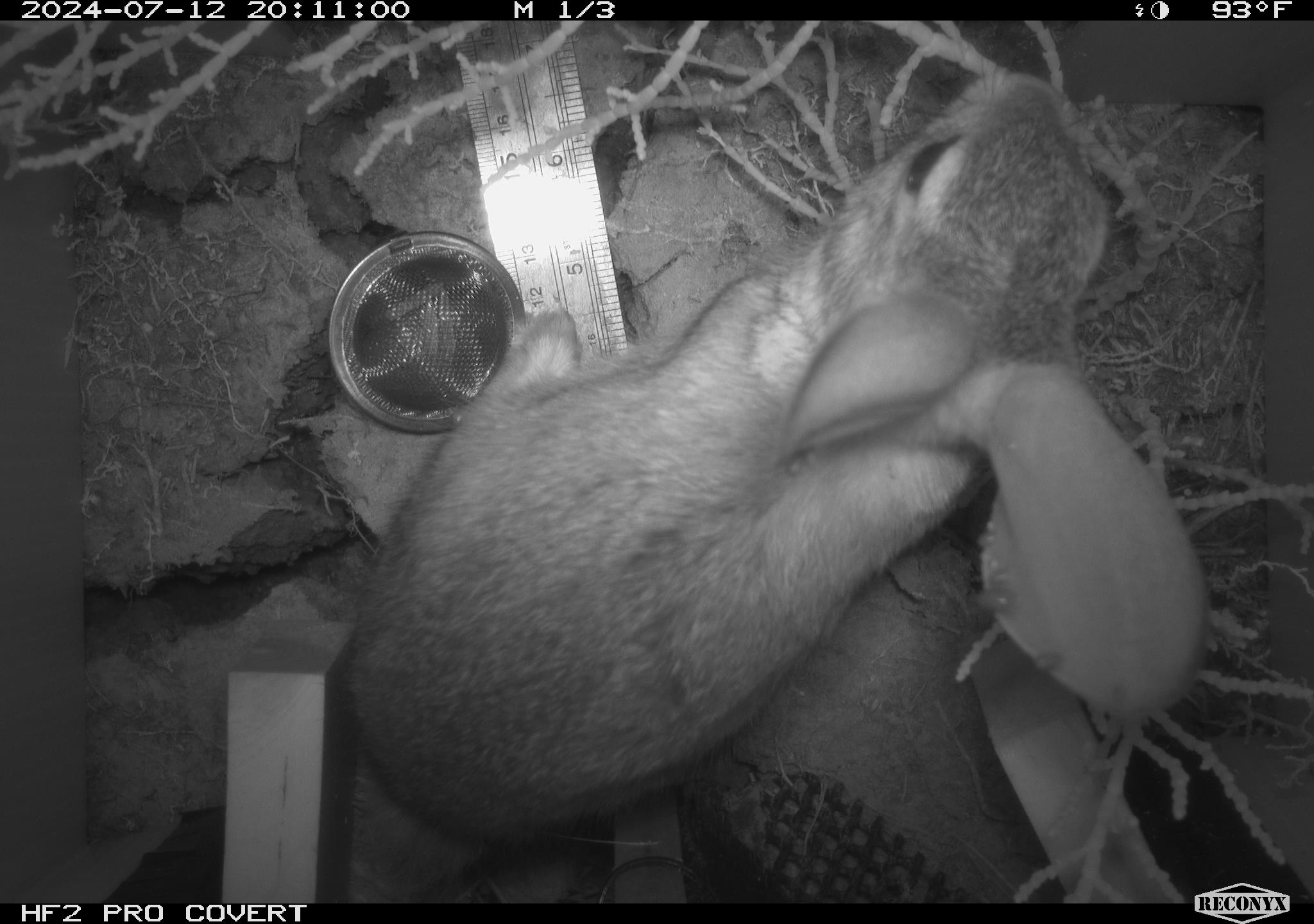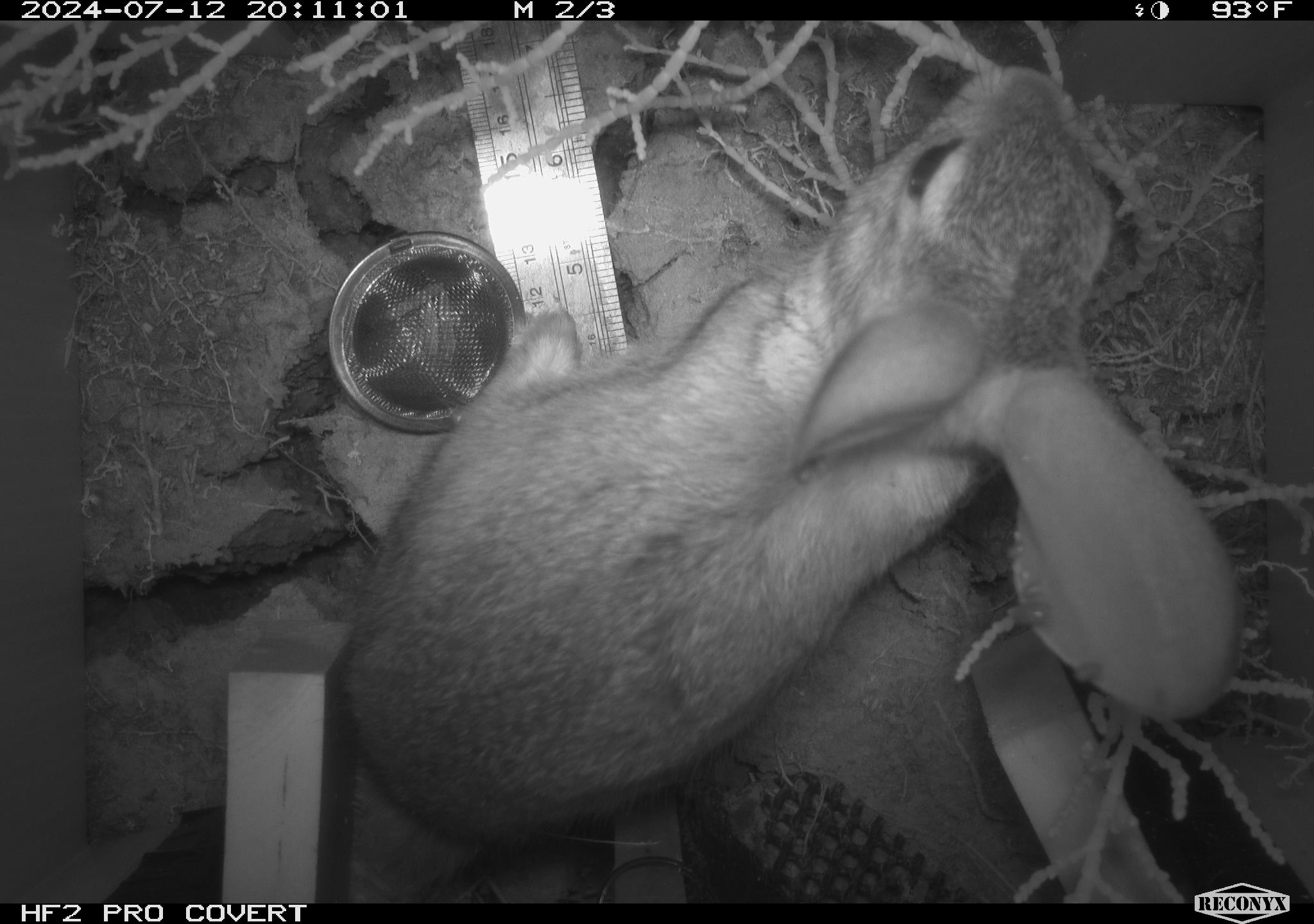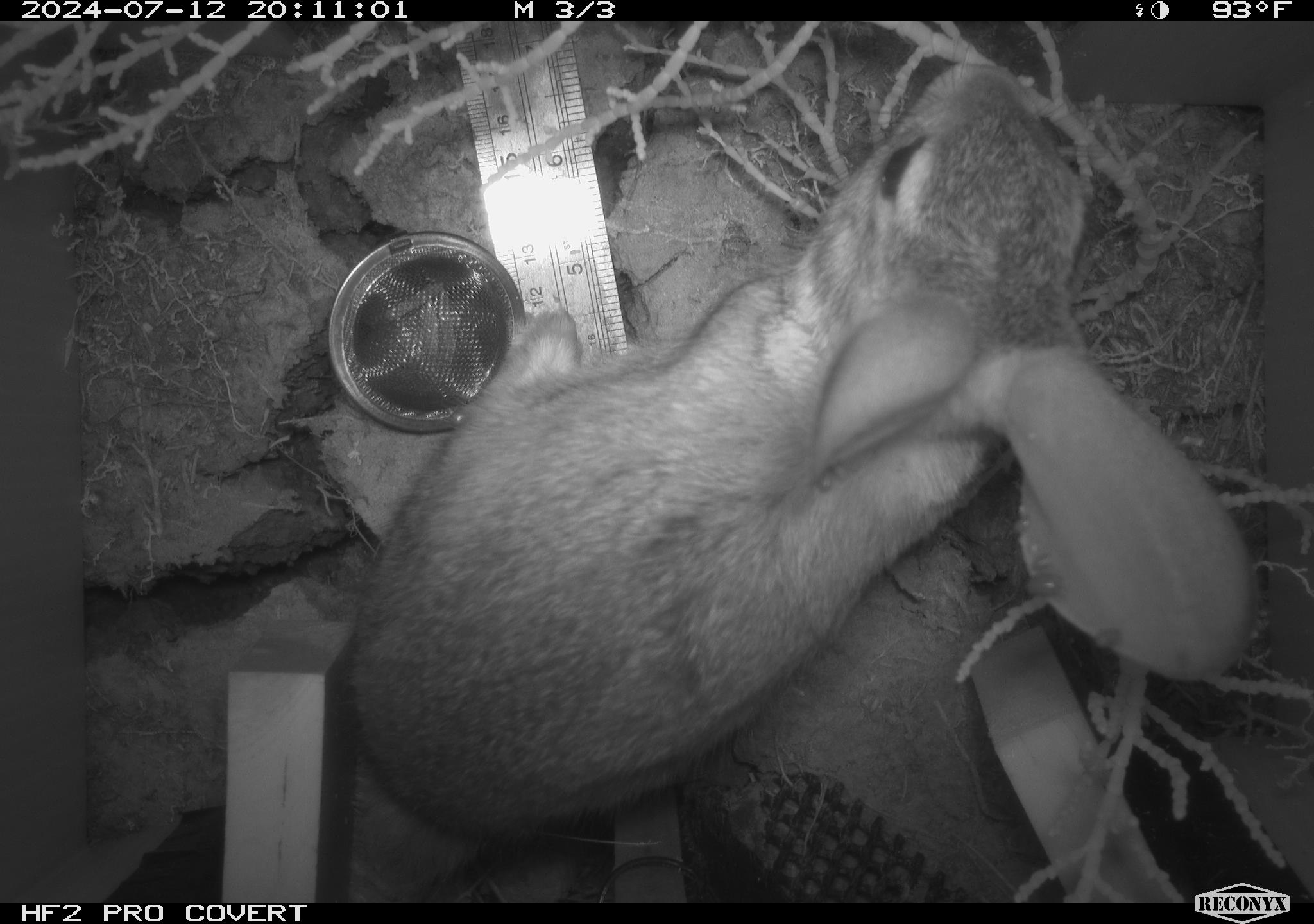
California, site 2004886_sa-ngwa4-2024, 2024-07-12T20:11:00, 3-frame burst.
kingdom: Animalia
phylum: Chordata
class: Mammalia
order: Lagomorpha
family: Leporidae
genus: Sylvilagus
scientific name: Sylvilagus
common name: cottontail rabbits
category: sylvilagus species